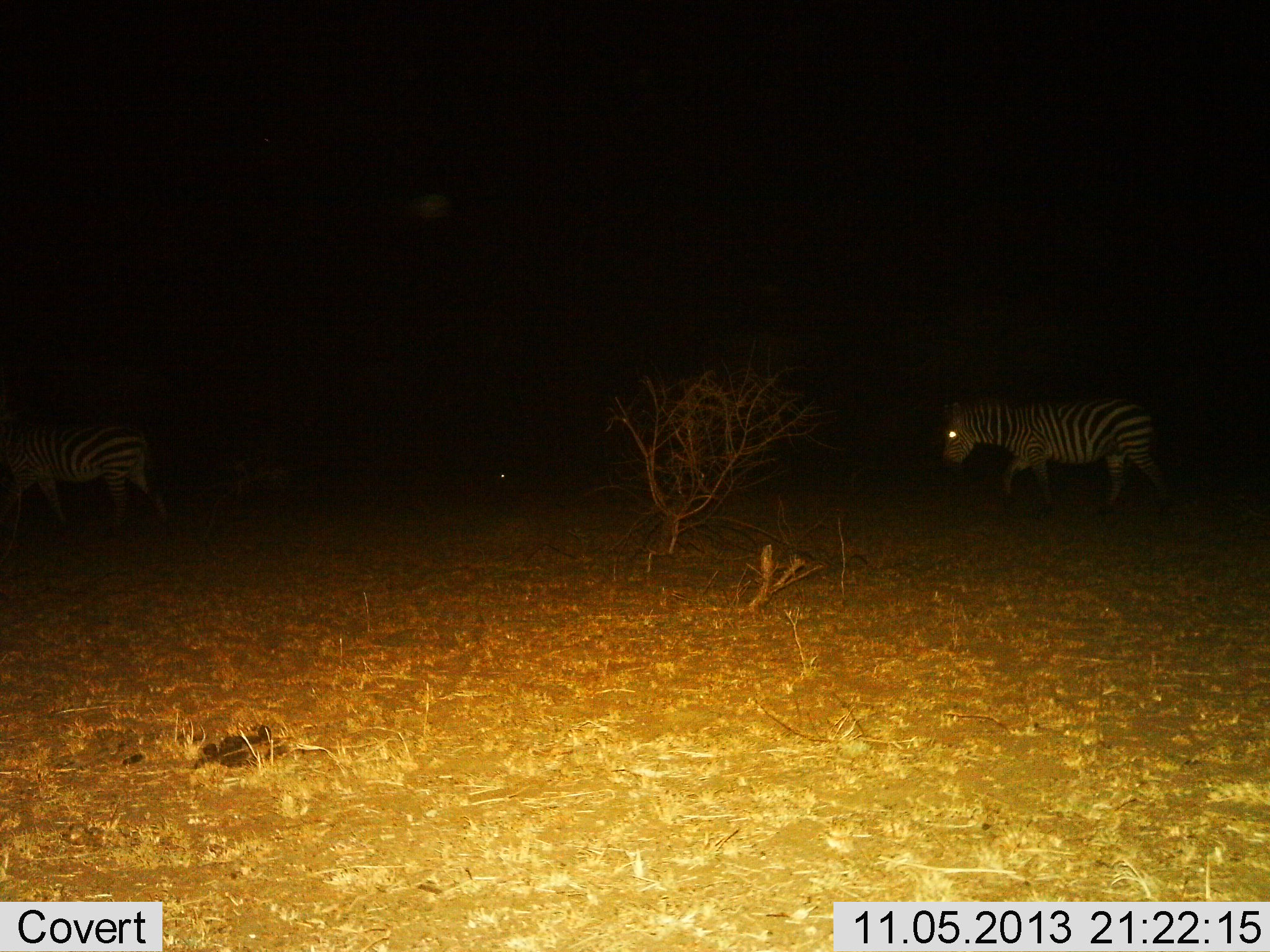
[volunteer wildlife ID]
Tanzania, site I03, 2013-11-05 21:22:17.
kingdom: Animalia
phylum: Chordata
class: Mammalia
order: Perissodactyla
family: Equidae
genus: Equus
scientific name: Equus quagga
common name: plains zebra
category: zebra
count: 2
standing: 40%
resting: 0%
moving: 60%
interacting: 0%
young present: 0%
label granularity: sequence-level